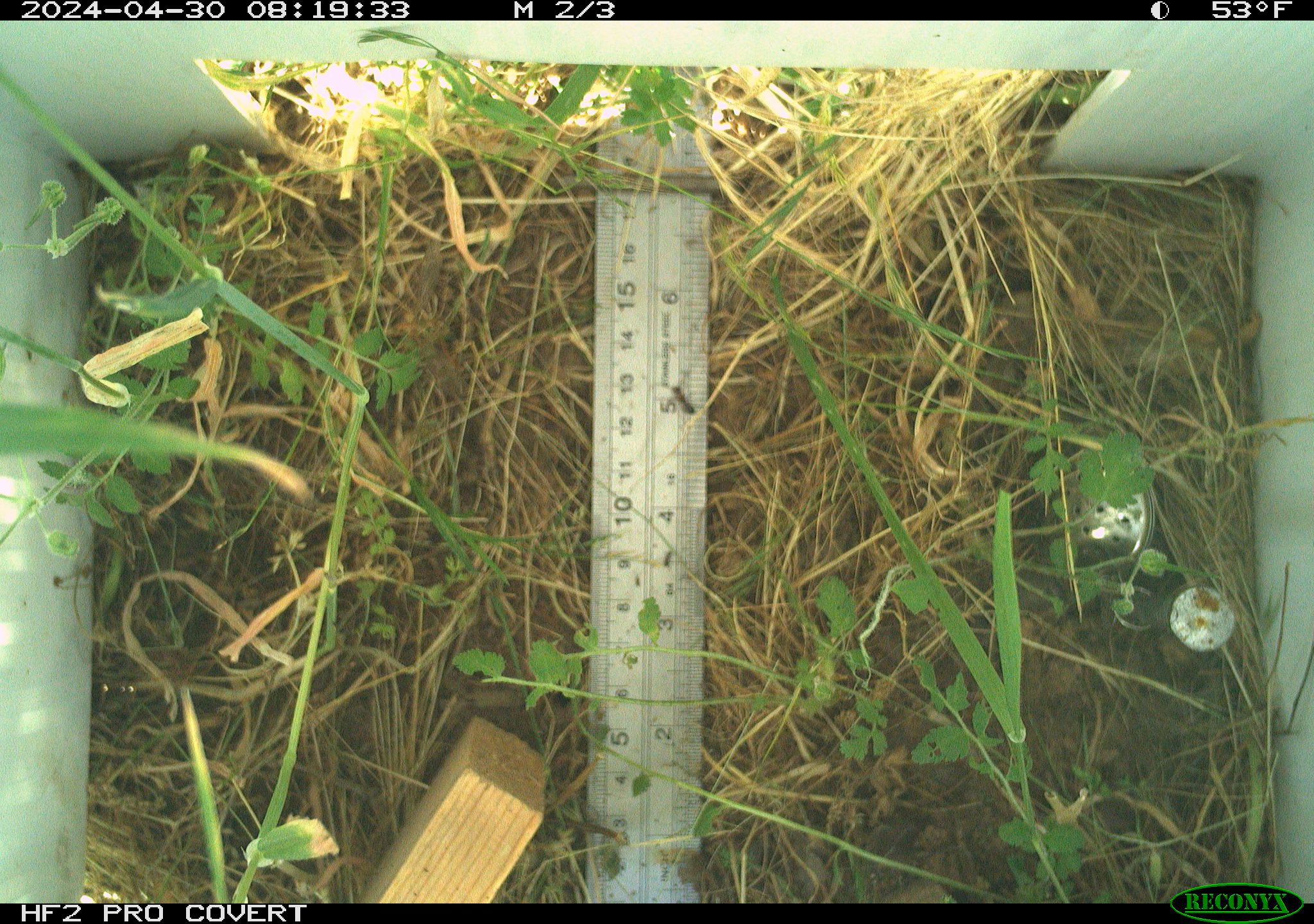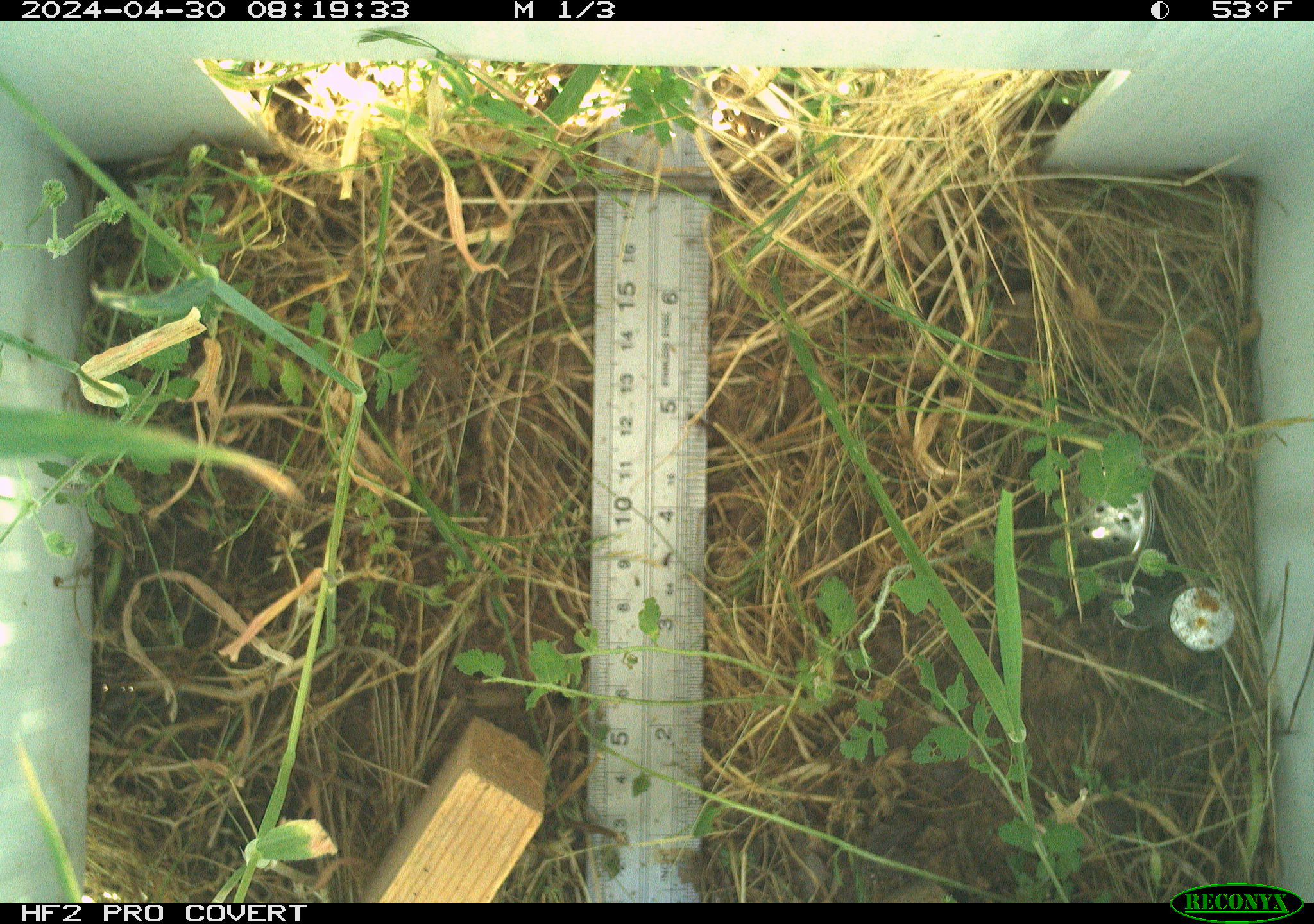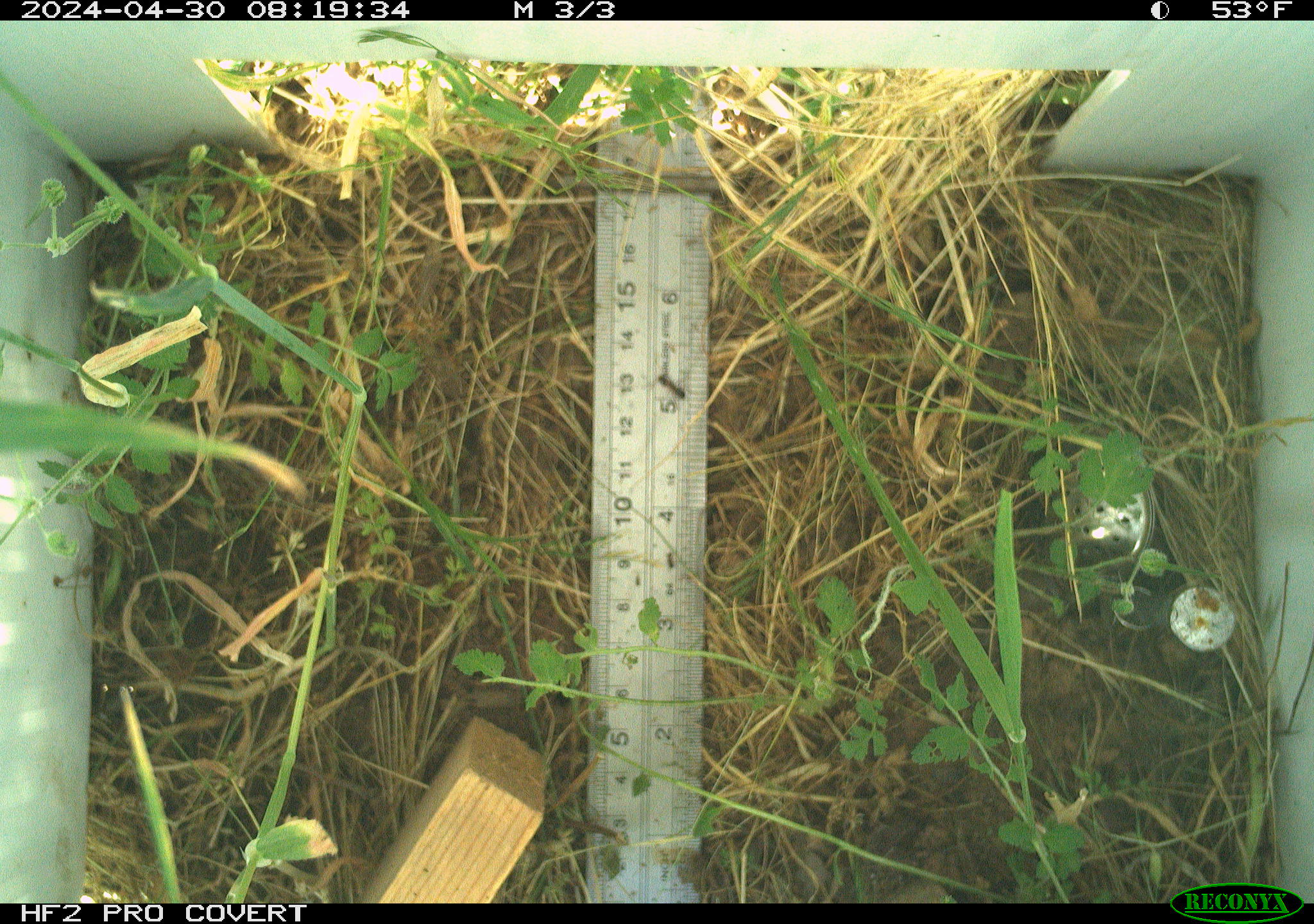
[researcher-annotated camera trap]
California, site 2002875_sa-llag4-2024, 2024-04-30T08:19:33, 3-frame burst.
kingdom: Animalia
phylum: Arthropoda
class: Insecta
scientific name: Insecta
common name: insect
Insect (Insecta).